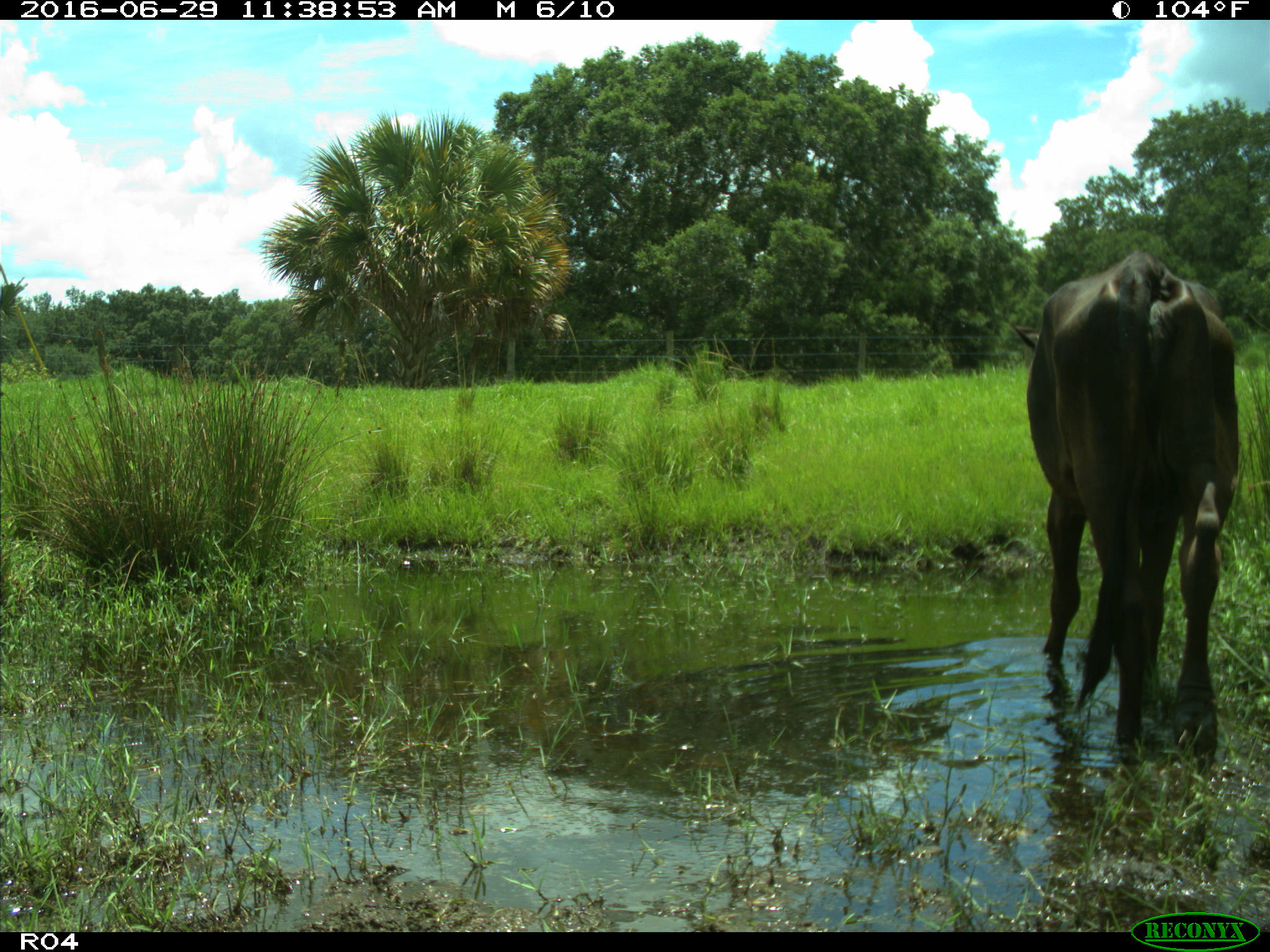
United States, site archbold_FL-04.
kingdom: Animalia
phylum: Chordata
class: Mammalia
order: Artiodactyla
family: Bovidae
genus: Bos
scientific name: Bos taurus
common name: domestic cow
Bos taurus (domestic cow).